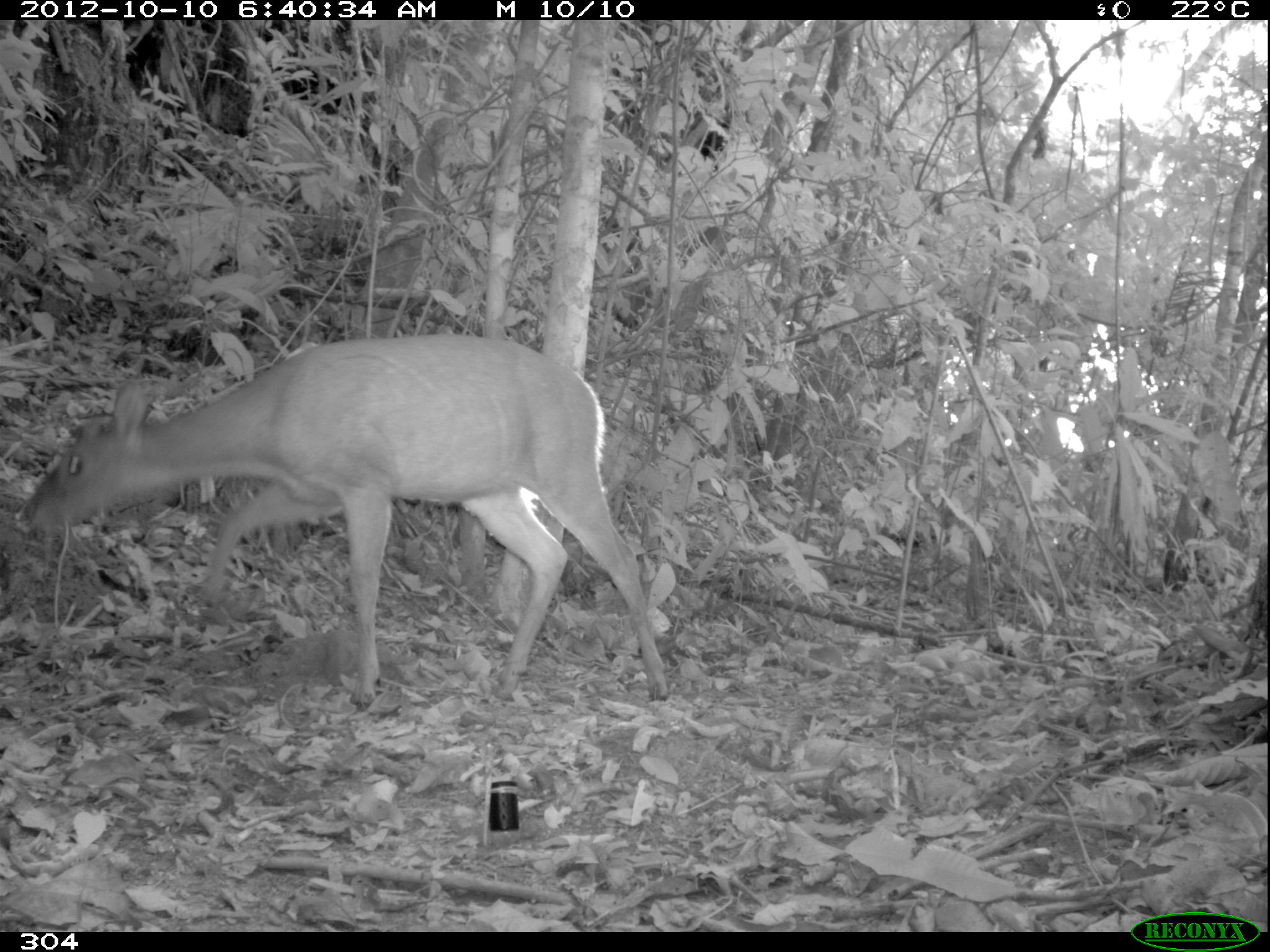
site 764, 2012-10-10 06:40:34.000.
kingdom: Animalia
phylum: Chordata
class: Mammalia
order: Artiodactyla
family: Cervidae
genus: Mazama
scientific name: Mazama americana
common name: red brocket